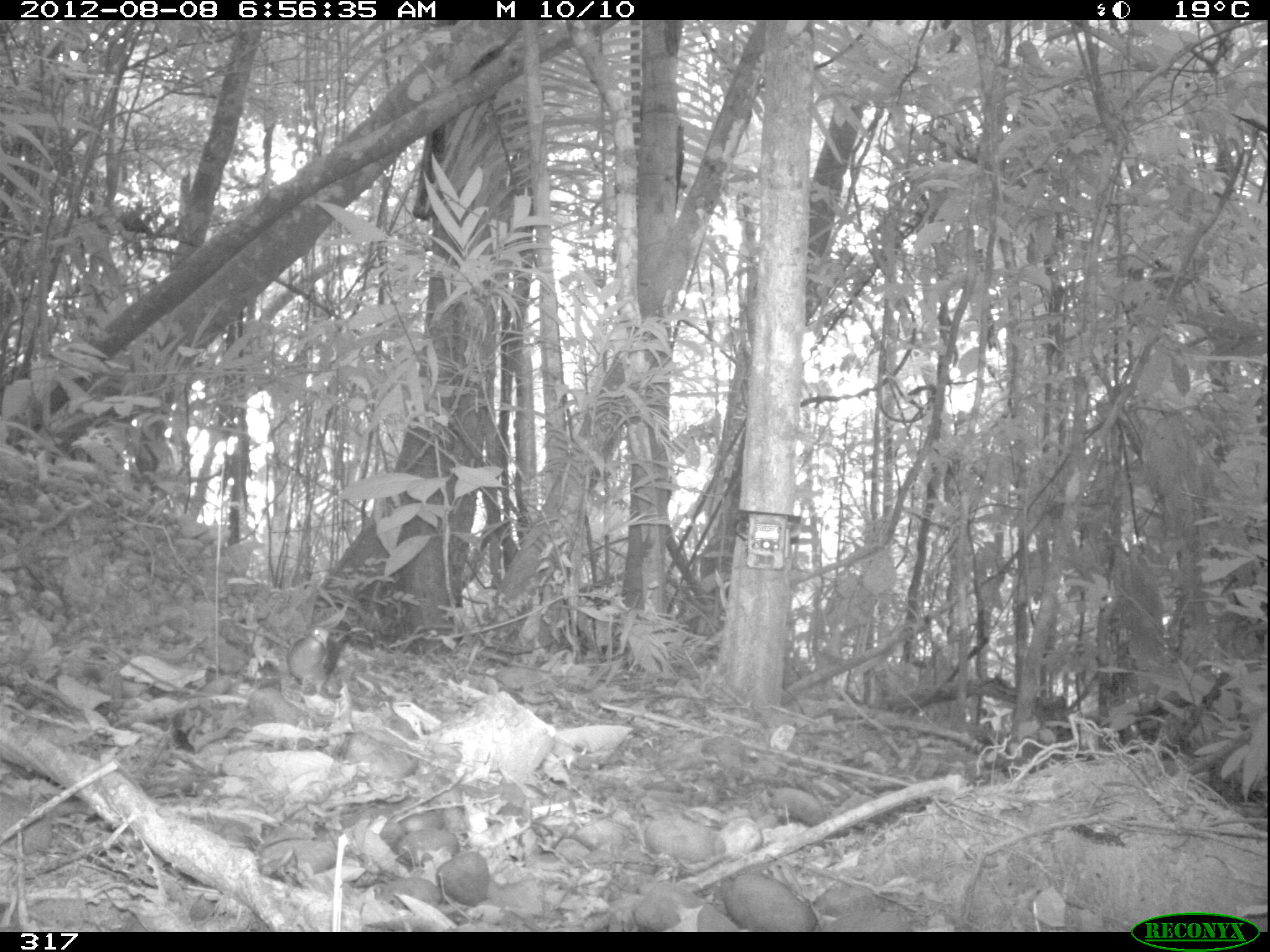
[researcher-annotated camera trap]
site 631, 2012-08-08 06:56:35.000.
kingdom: Animalia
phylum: Chordata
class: Aves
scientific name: Aves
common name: bird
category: unknown bird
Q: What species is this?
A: Unknown bird (bird) (Aves).